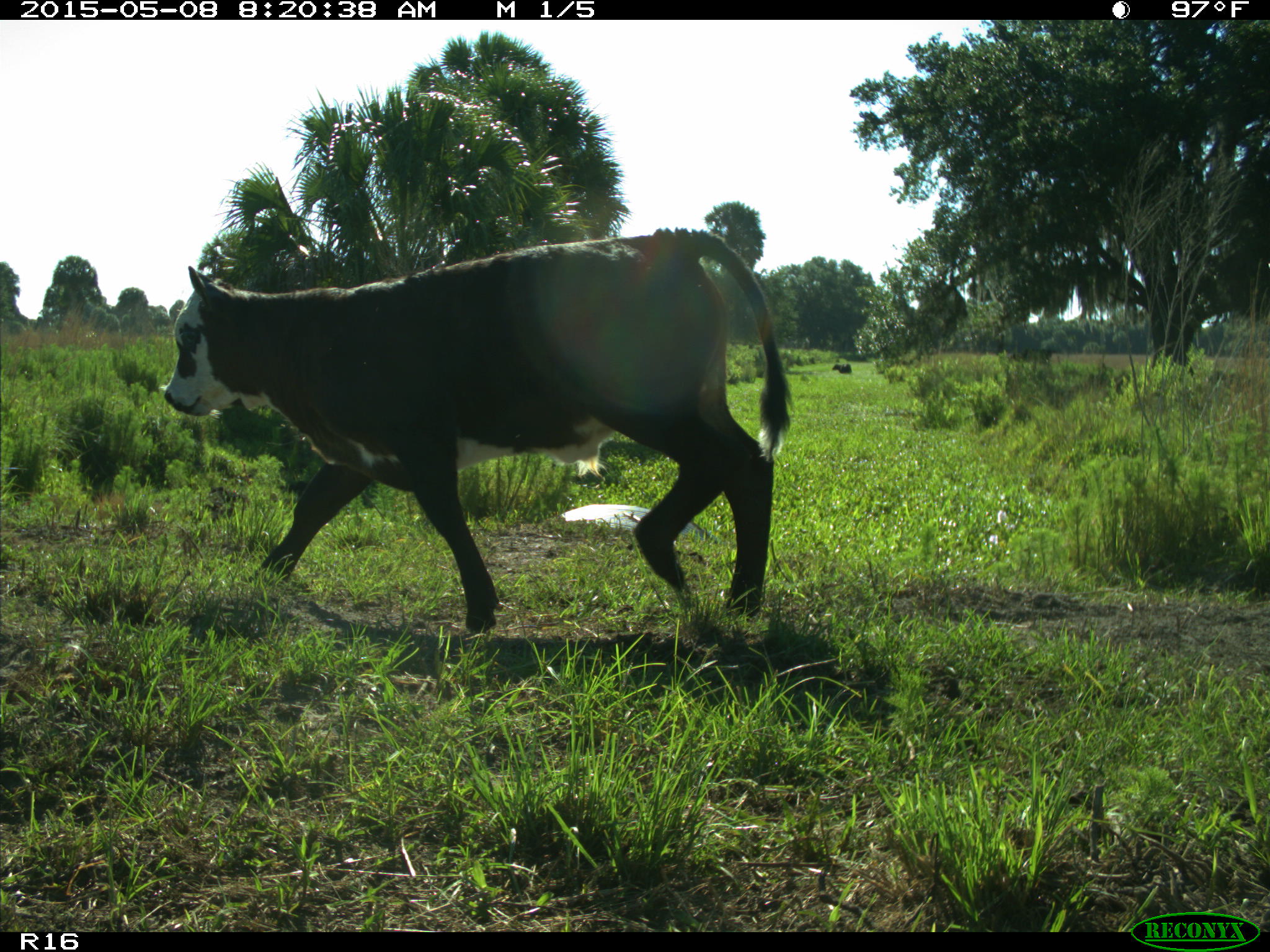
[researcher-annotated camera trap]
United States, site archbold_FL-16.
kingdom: Animalia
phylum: Chordata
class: Mammalia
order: Artiodactyla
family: Bovidae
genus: Bos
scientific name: Bos taurus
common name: domestic cow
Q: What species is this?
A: Bos taurus (domestic cow).